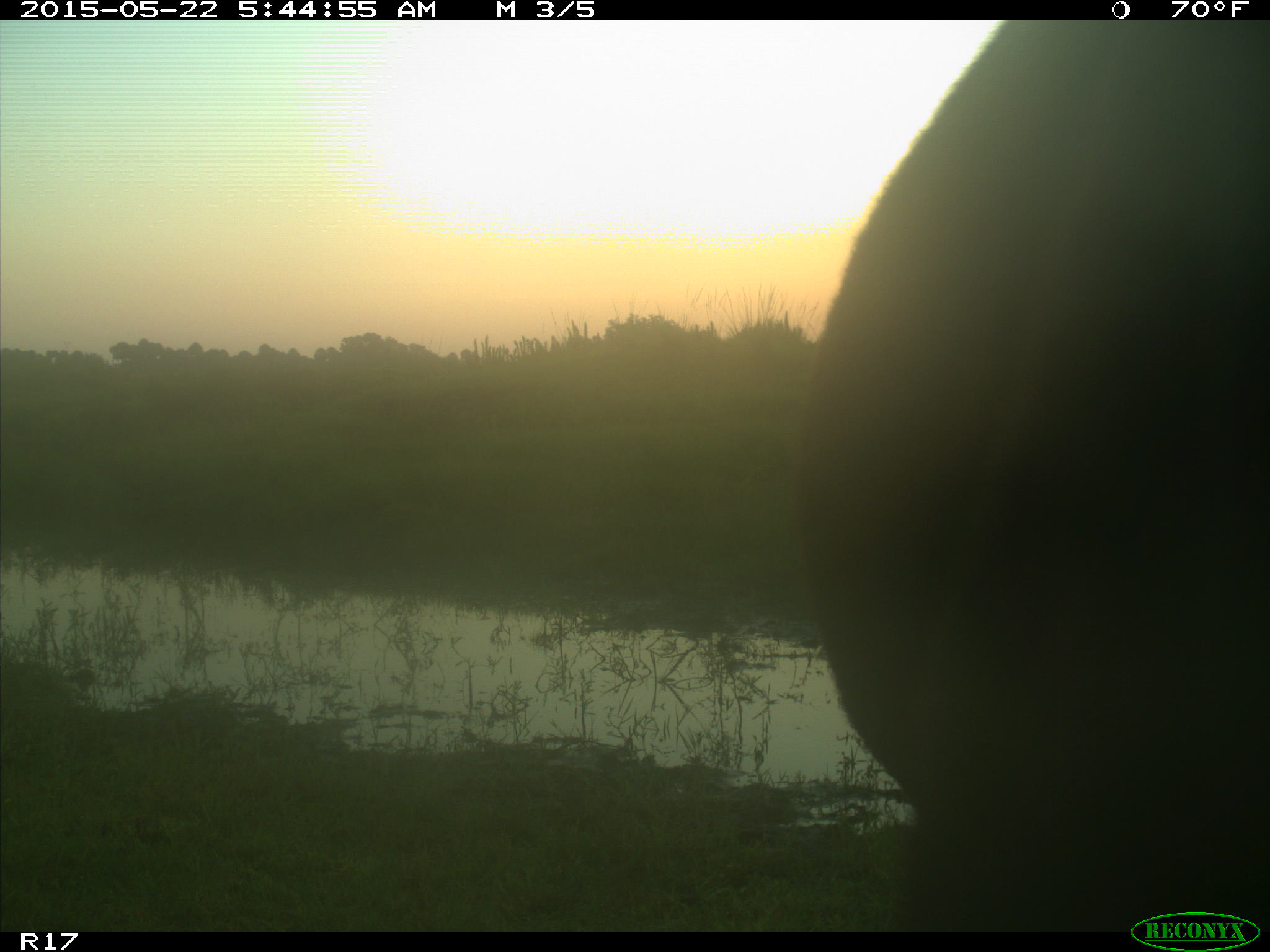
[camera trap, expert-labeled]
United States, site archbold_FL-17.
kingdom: Animalia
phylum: Chordata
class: Mammalia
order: Artiodactyla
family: Bovidae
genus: Bos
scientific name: Bos taurus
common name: domestic cow